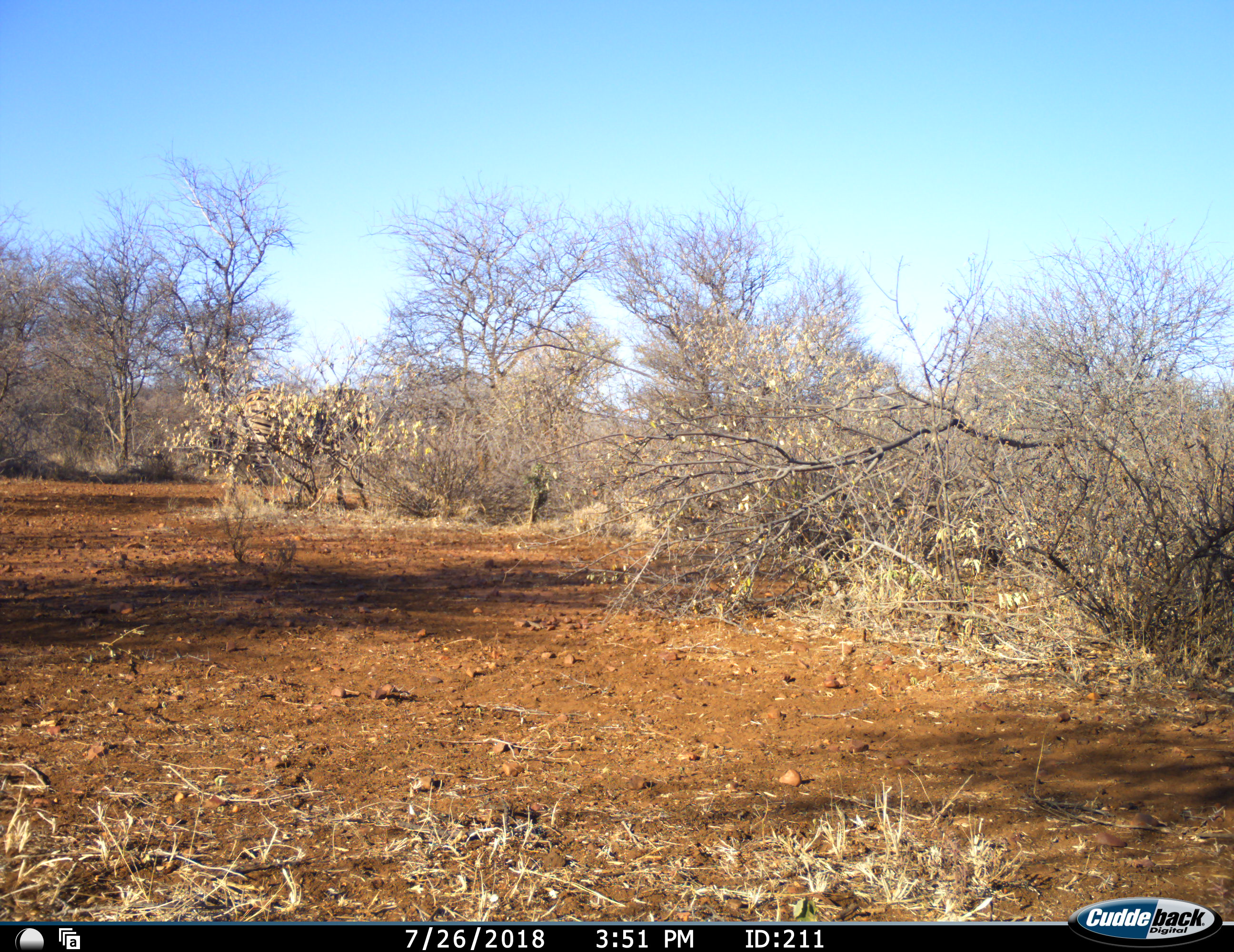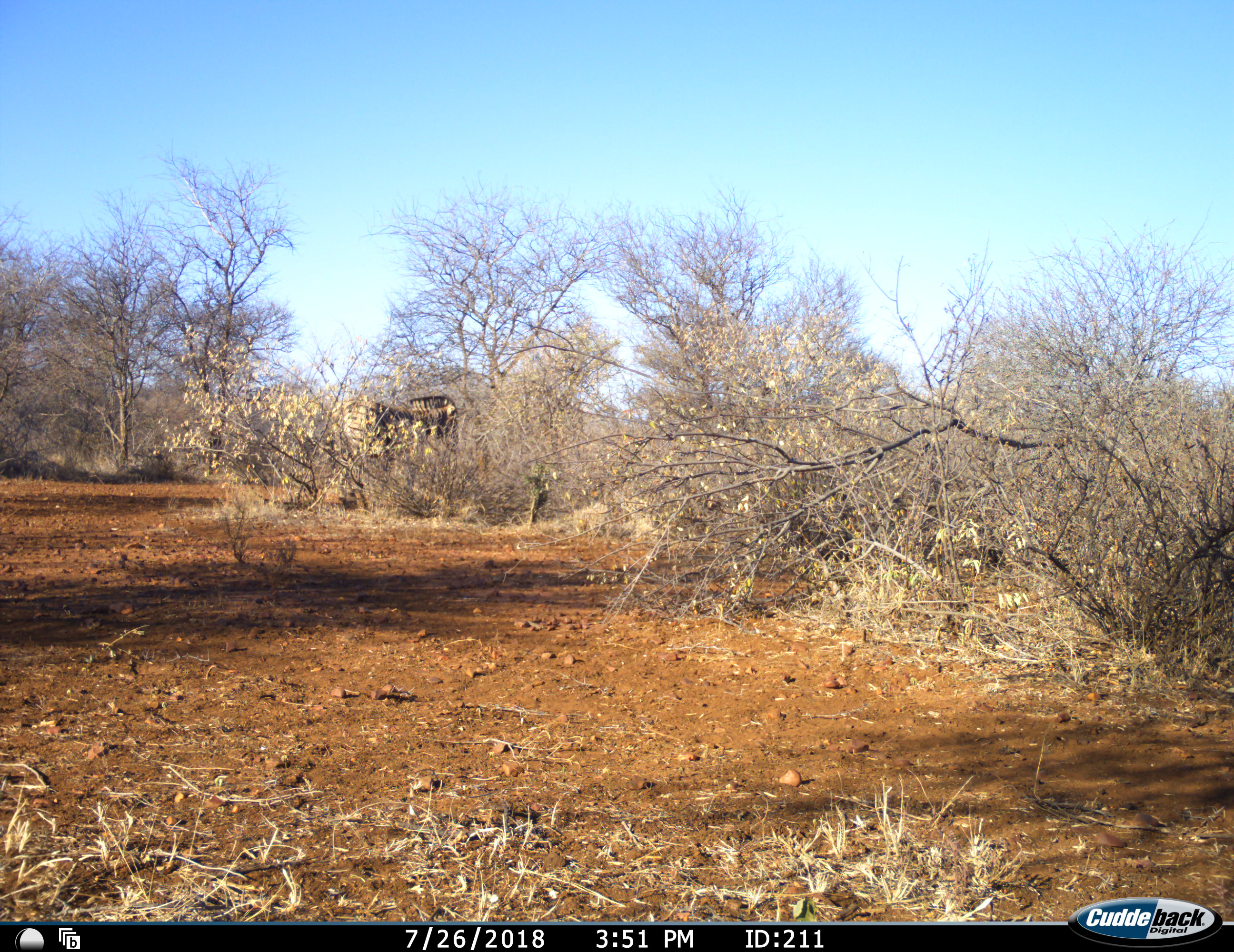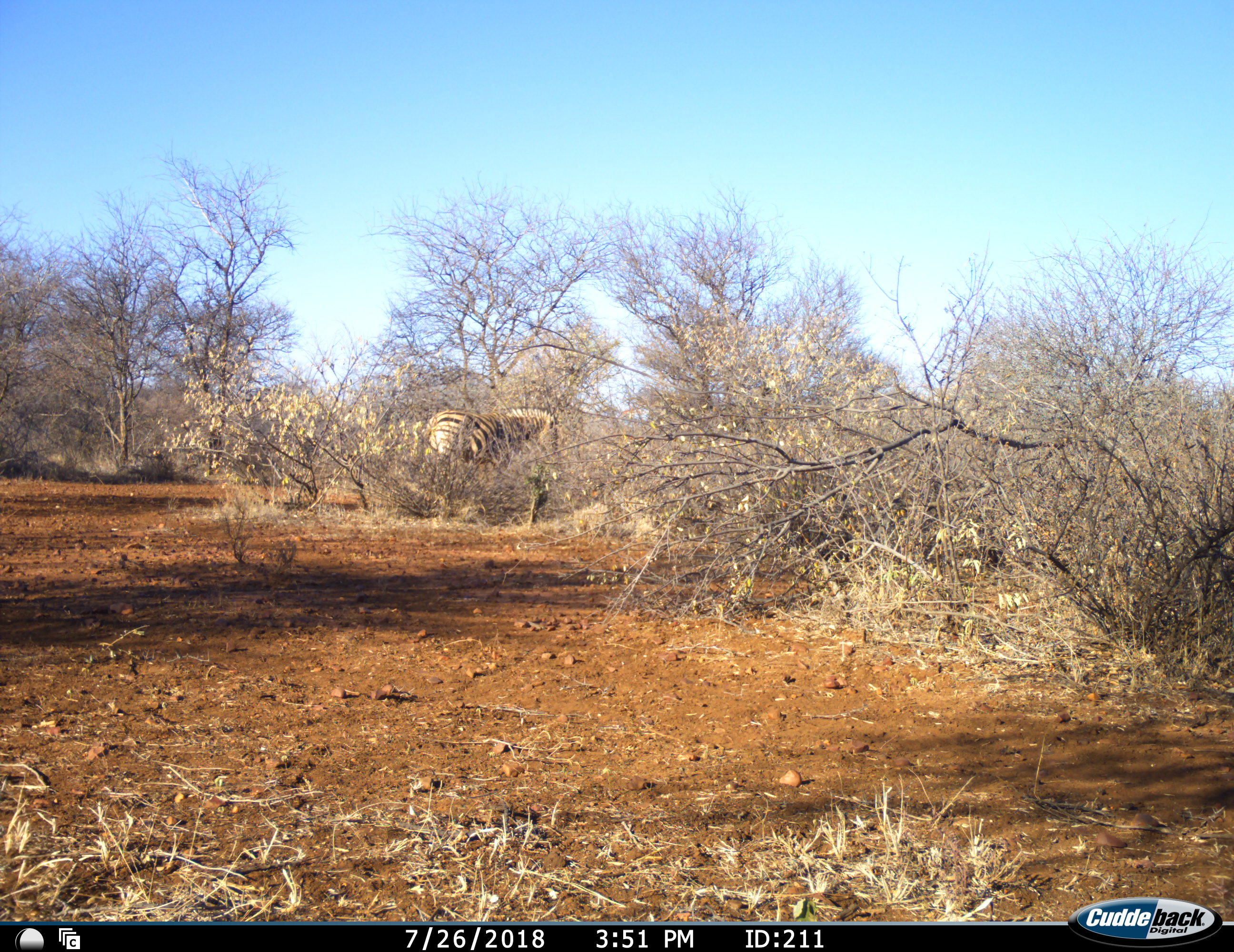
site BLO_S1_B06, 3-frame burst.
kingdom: Animalia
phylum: Chordata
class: Mammalia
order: Perissodactyla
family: Equidae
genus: Equus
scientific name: Equus quagga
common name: plains zebra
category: zebraplains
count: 1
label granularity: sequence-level